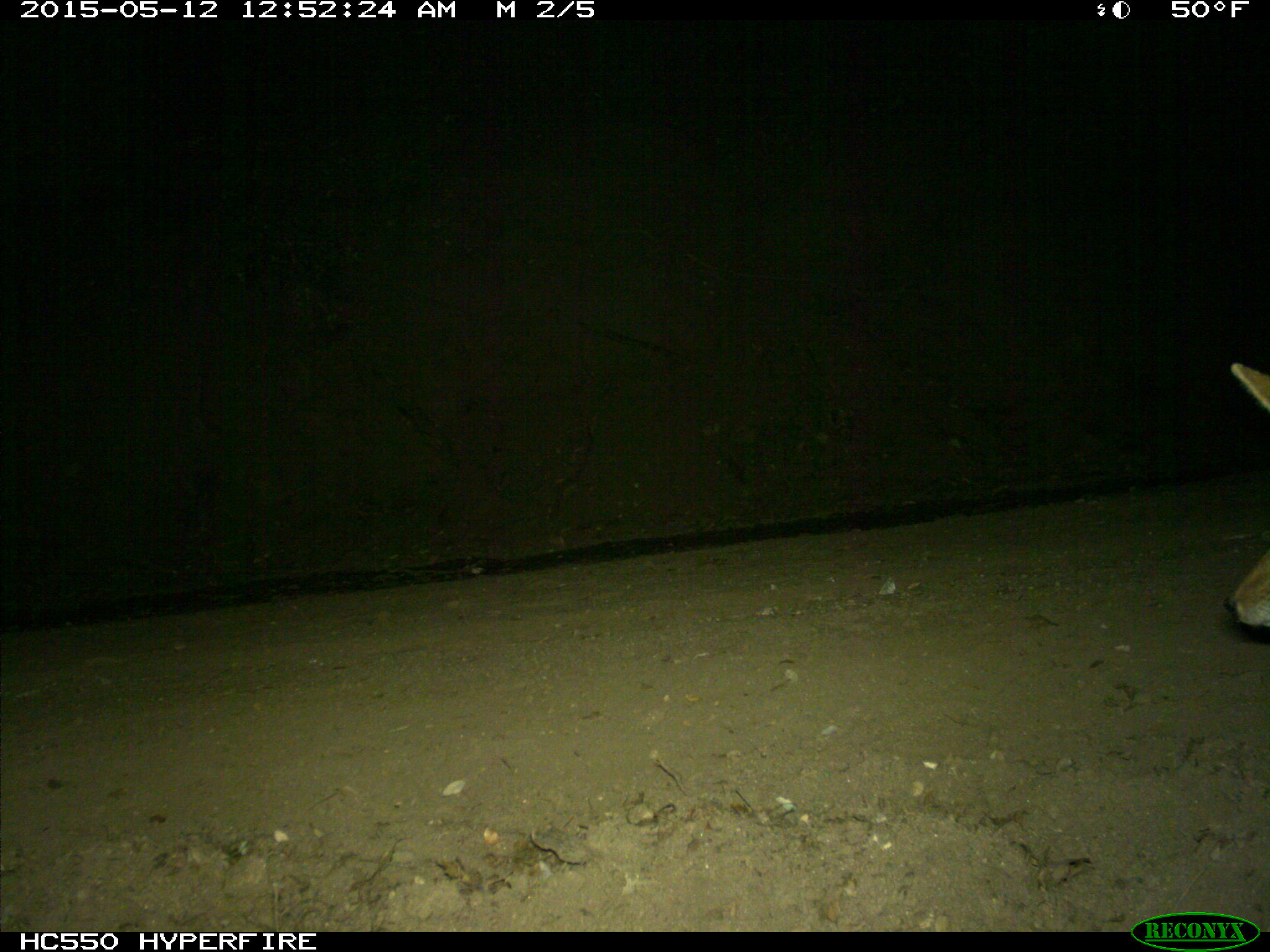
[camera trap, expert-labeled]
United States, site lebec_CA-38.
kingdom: Animalia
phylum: Chordata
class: Mammalia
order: Carnivora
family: Canidae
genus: Canis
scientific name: Canis latrans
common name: coyote